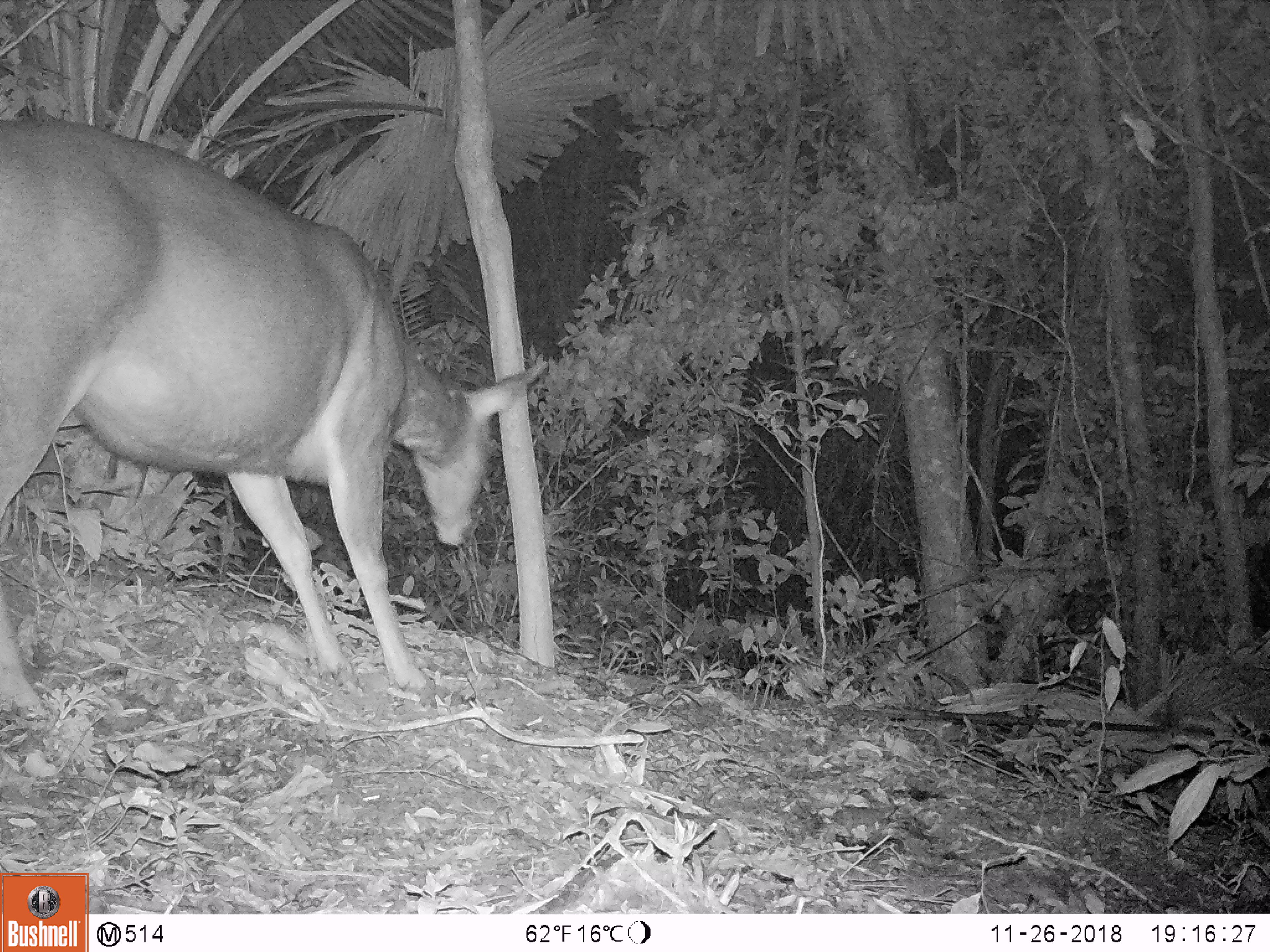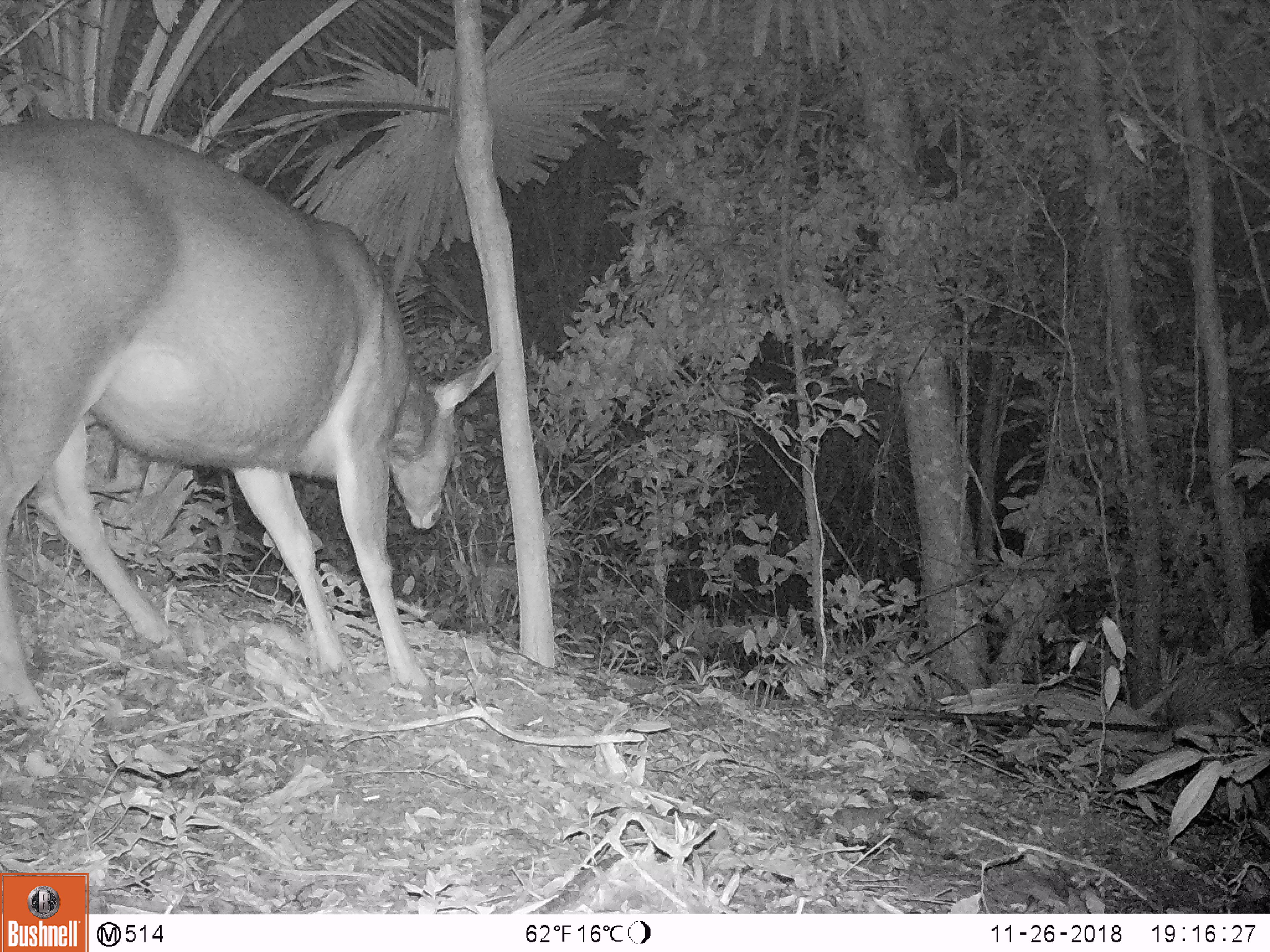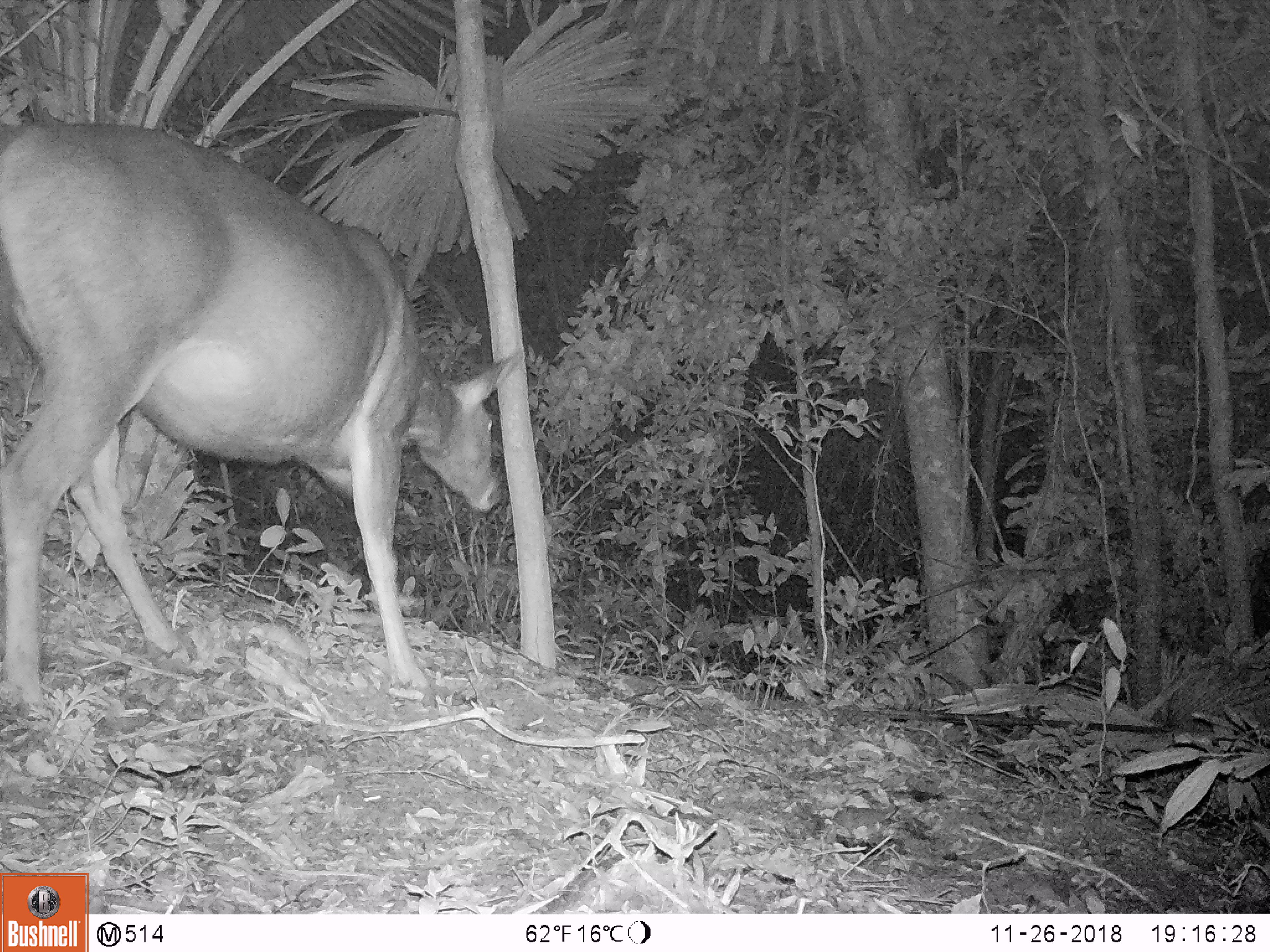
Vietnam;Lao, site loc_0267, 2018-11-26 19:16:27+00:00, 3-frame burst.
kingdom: Animalia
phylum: Chordata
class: Mammalia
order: Artiodactyla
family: Cervidae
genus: Rusa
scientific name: Rusa unicolor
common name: sambar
Sambar (Rusa unicolor). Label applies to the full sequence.